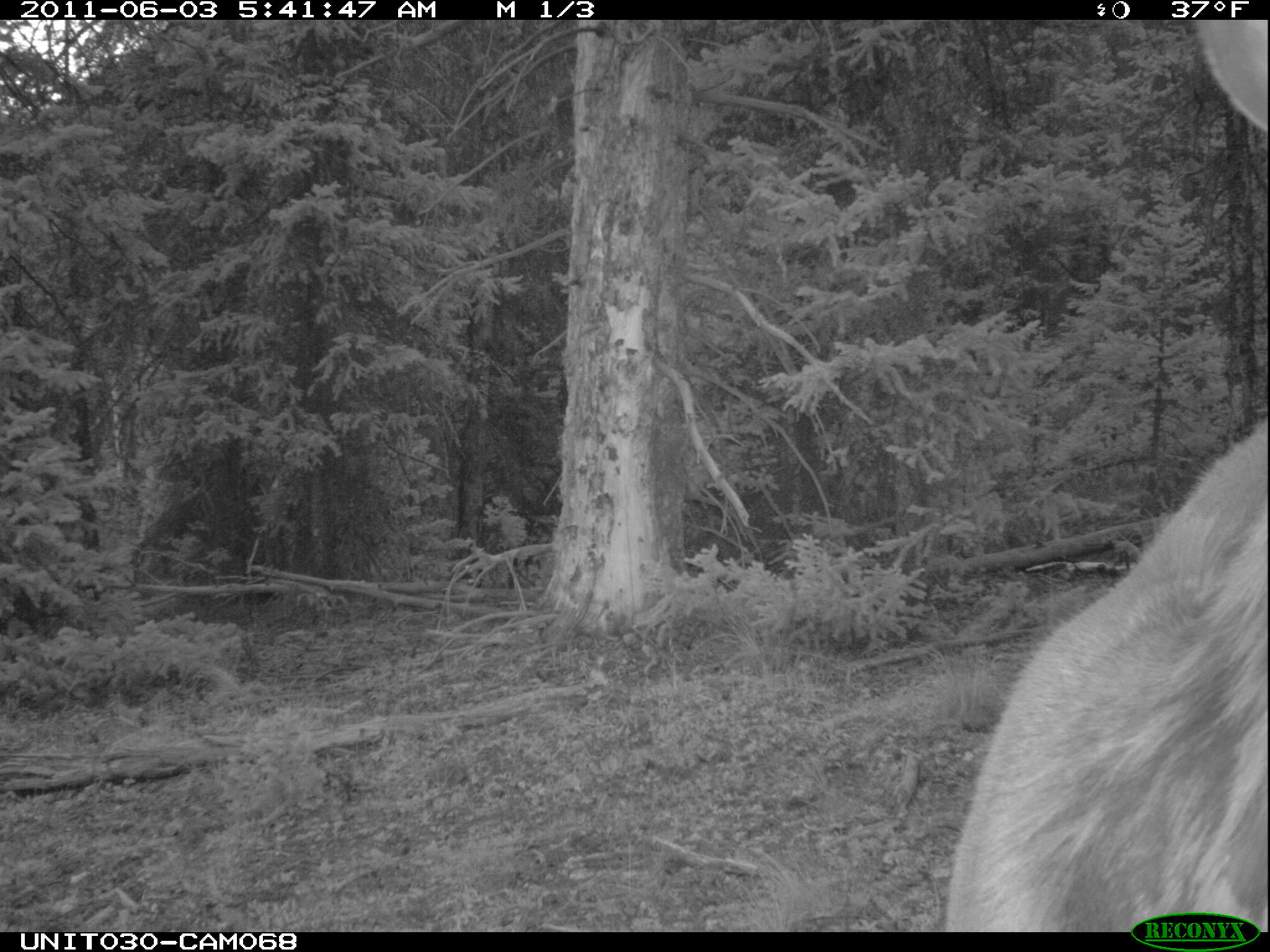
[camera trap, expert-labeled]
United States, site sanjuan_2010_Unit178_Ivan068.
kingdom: Animalia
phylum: Chordata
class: Mammalia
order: Artiodactyla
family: Cervidae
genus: Cervus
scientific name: Cervus elaphus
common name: red deer